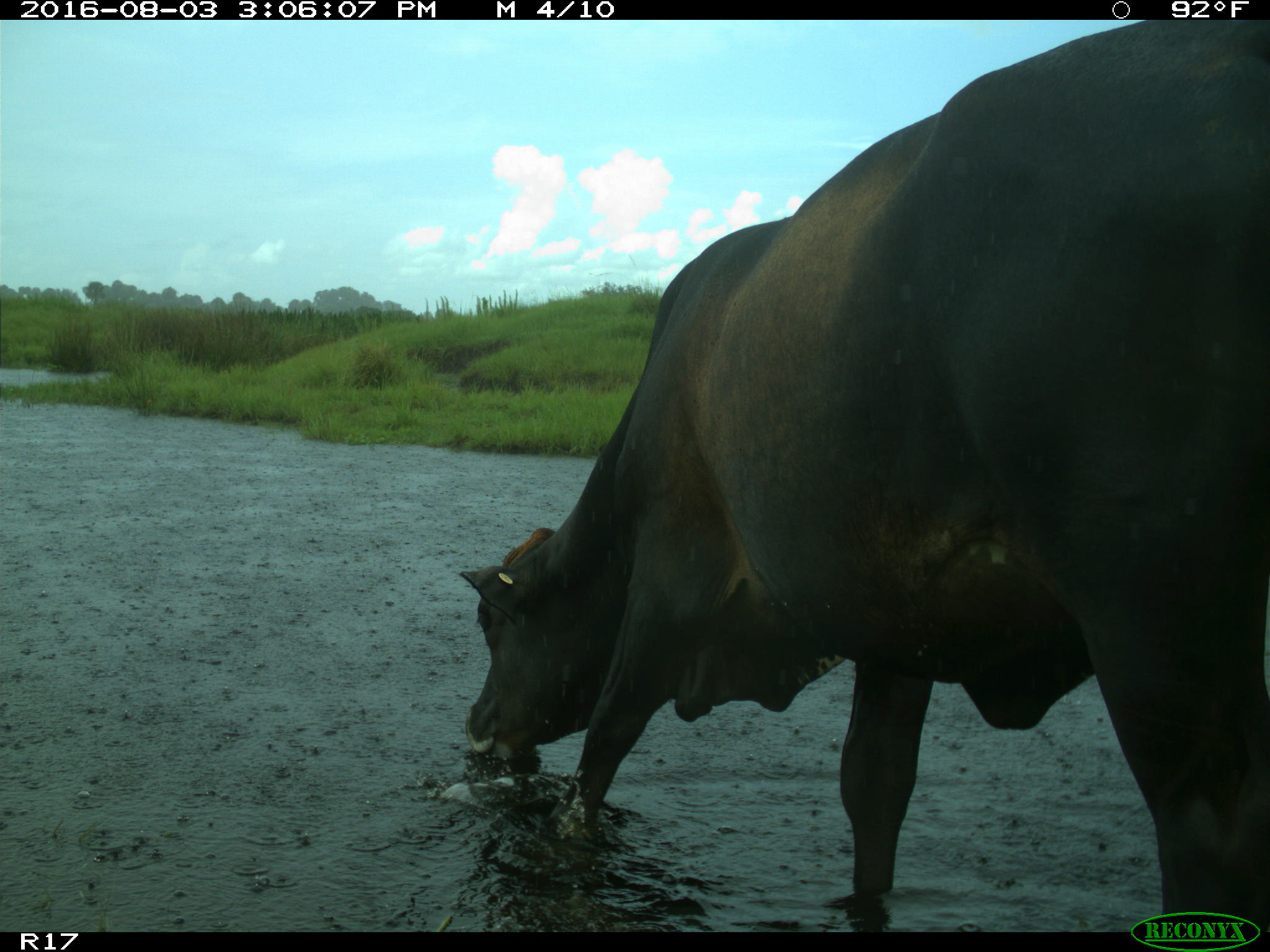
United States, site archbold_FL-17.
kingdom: Animalia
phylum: Chordata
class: Mammalia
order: Artiodactyla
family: Bovidae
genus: Bos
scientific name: Bos taurus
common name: domestic cow